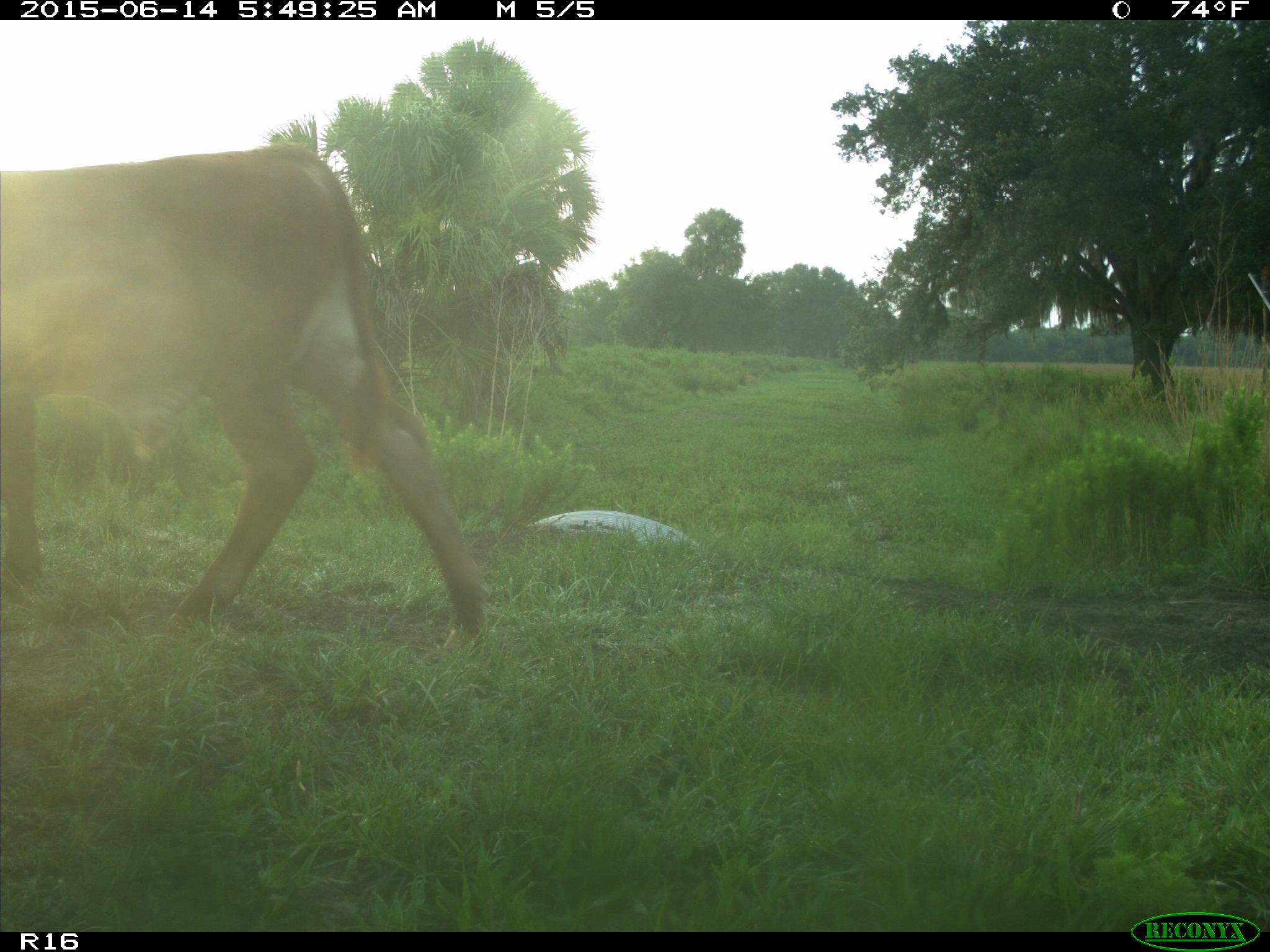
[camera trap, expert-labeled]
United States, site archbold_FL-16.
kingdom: Animalia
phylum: Chordata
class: Mammalia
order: Artiodactyla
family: Bovidae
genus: Bos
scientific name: Bos taurus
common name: domestic cow